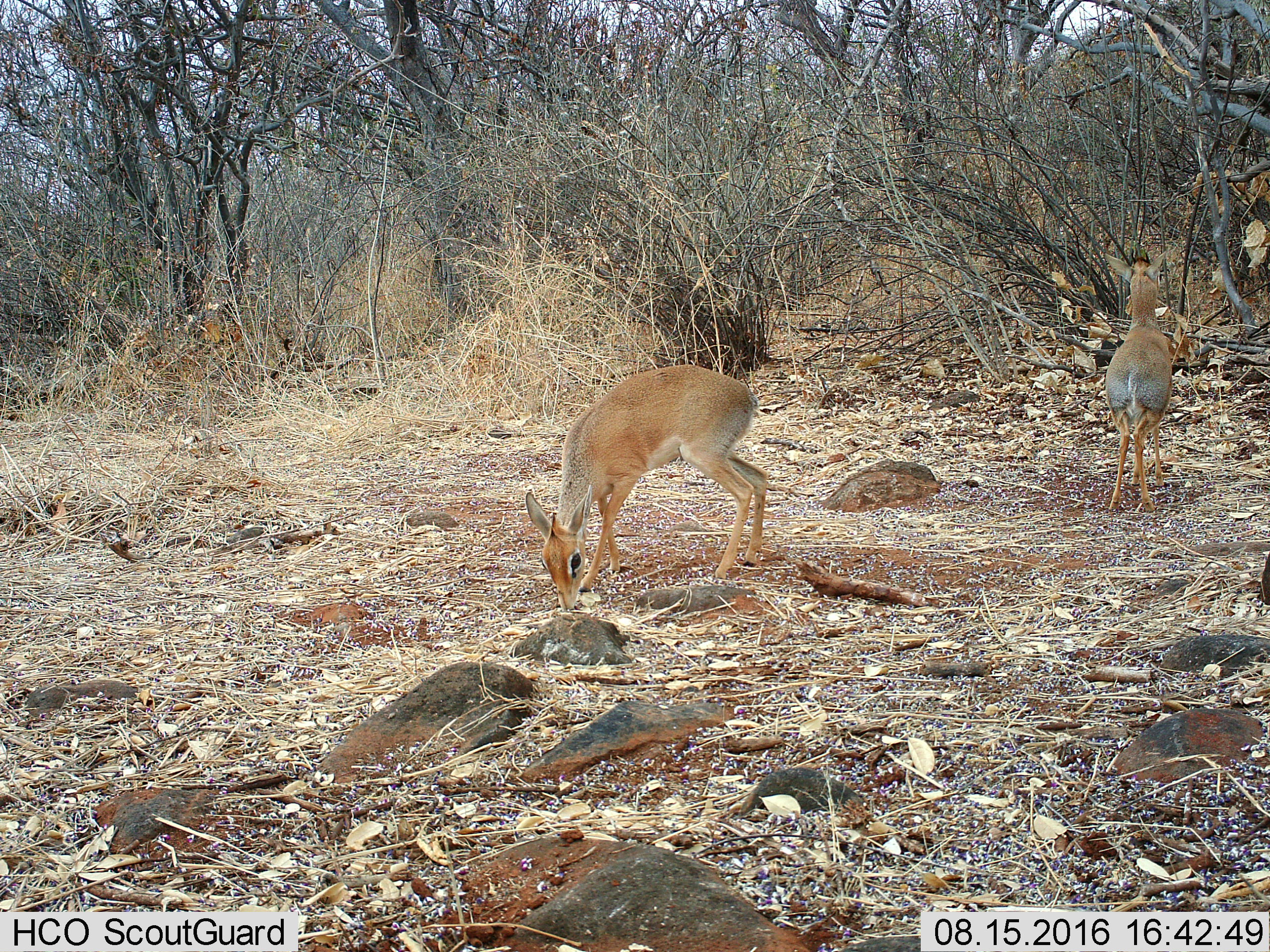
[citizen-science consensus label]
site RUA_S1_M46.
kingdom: Animalia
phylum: Chordata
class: Mammalia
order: Artiodactyla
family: Bovidae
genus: Madoqua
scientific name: Madoqua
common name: dik-dik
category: dikdik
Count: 2.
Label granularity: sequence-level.